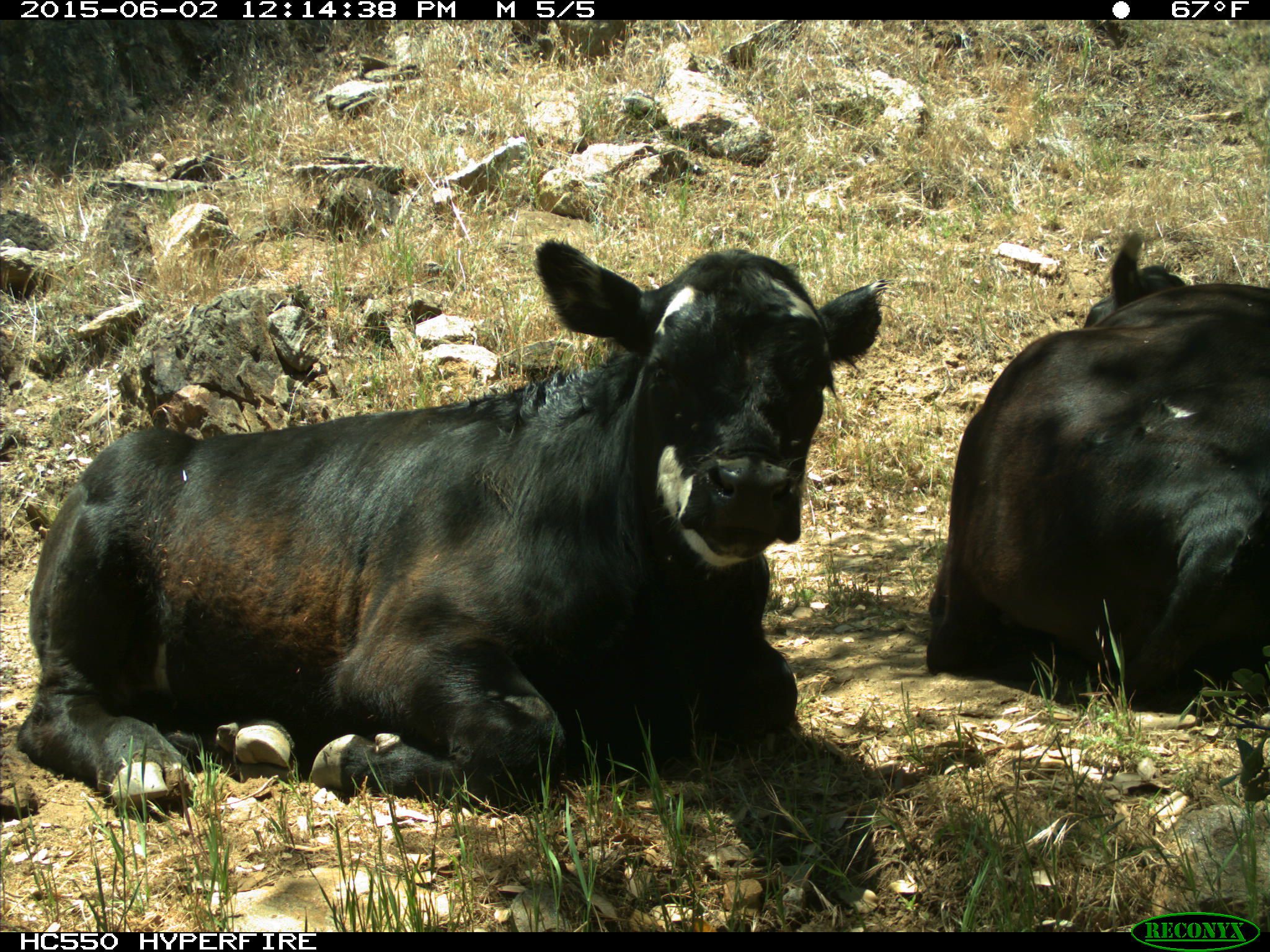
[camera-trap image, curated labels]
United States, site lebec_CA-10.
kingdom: Animalia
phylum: Chordata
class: Mammalia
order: Artiodactyla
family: Bovidae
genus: Bos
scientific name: Bos taurus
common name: domestic cow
Bos taurus (domestic cow).